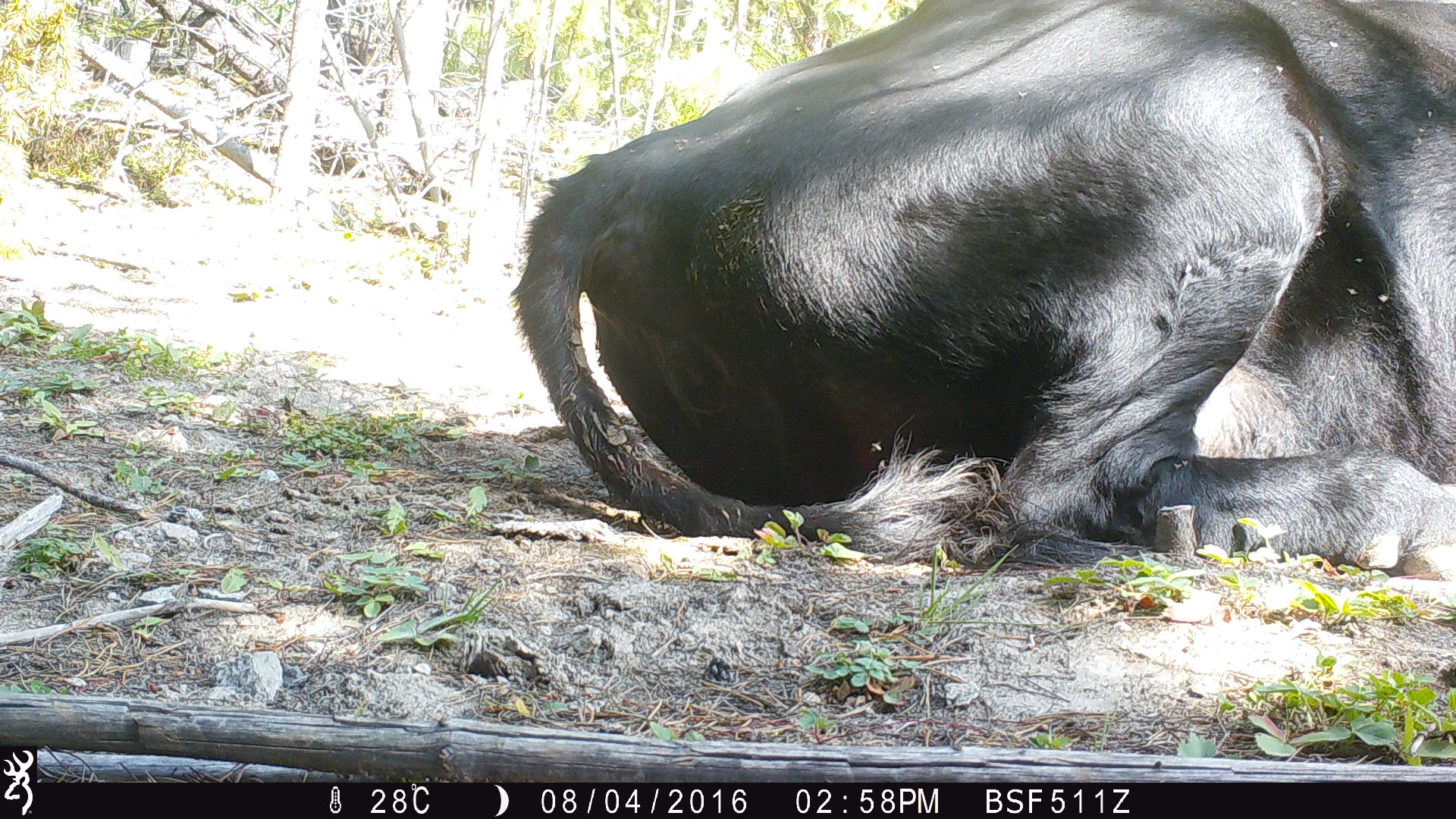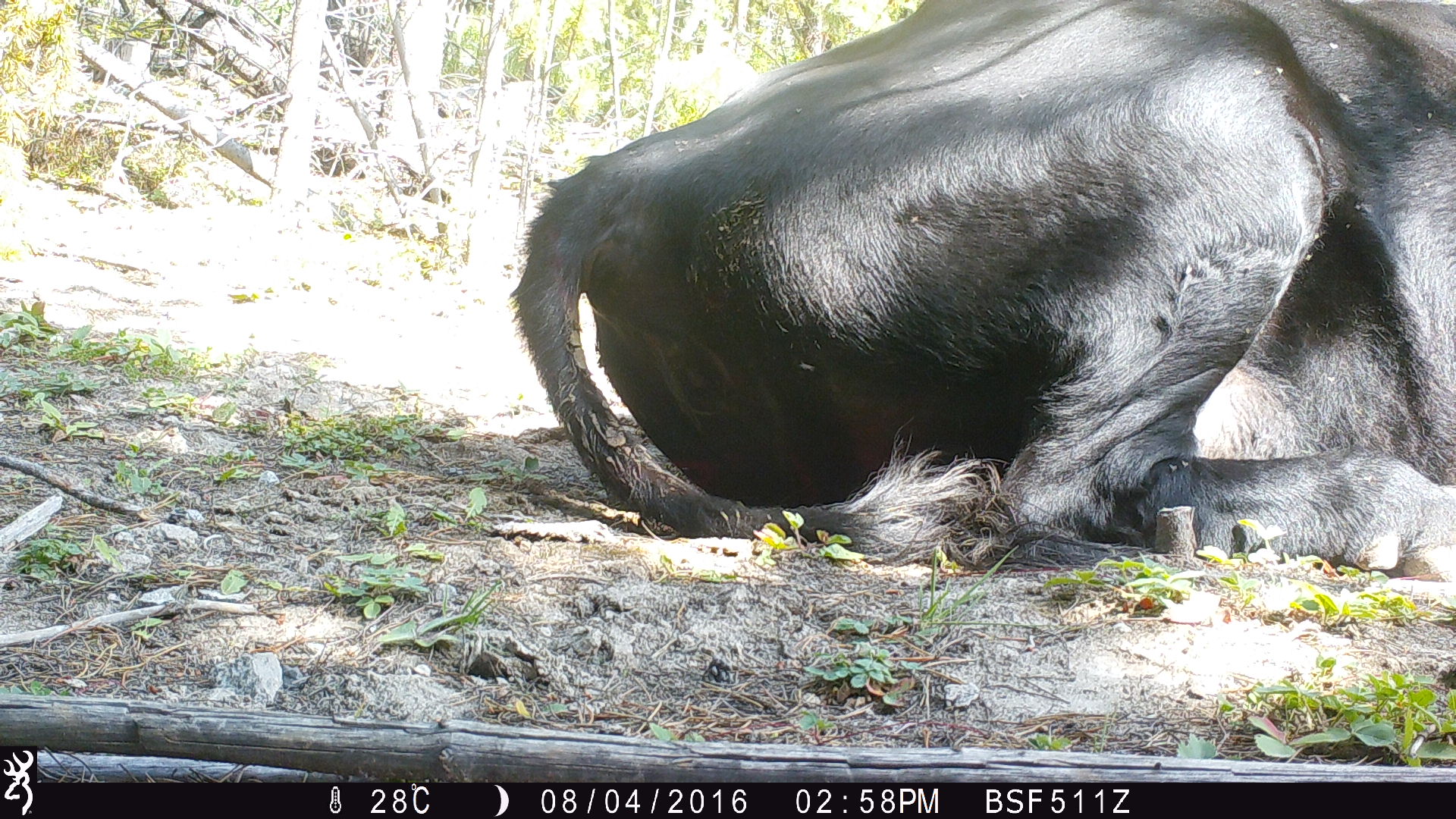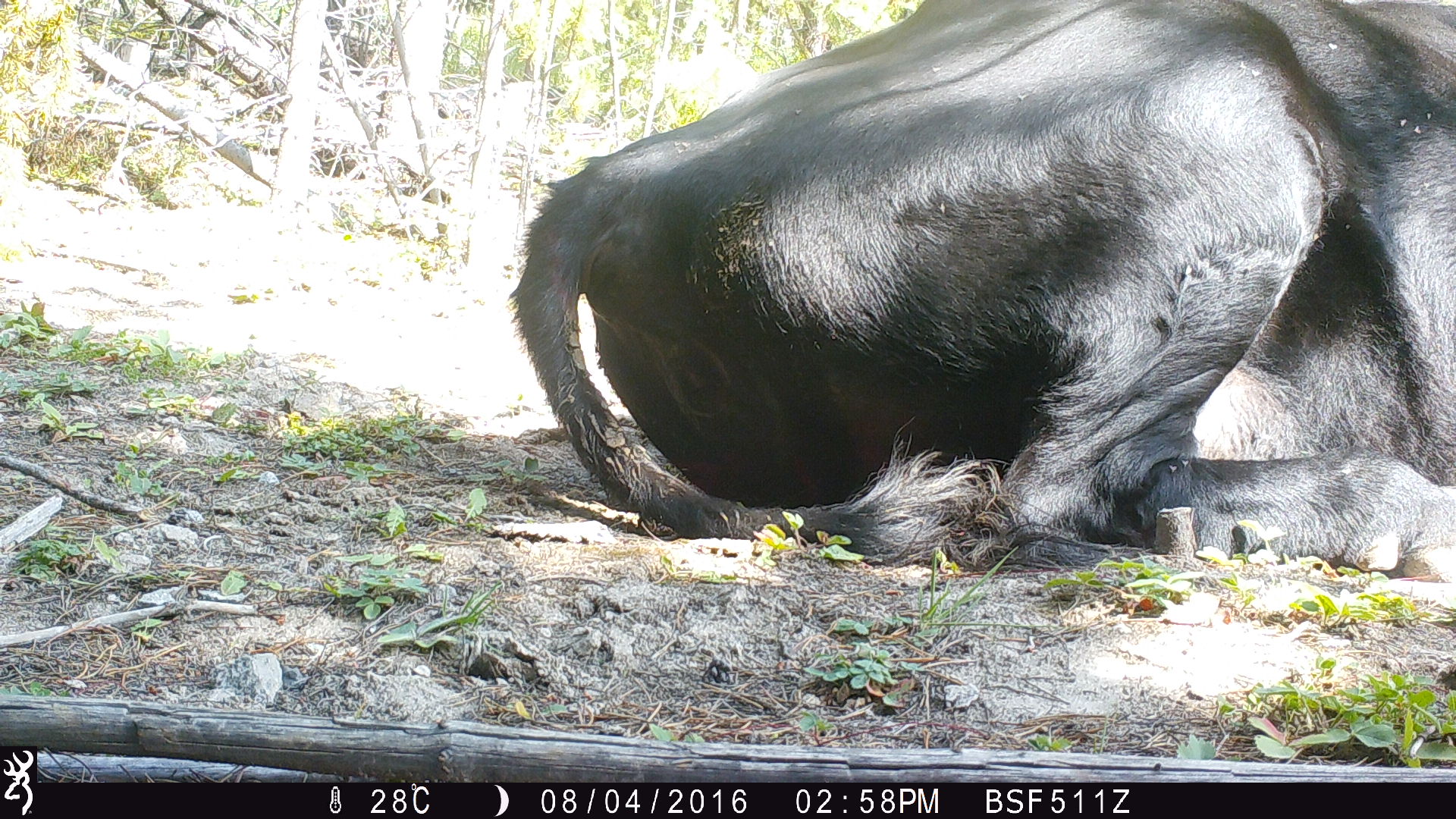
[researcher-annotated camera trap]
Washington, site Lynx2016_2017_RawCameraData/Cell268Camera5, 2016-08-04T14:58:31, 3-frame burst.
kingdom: Animalia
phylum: Chordata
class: Mammalia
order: Artiodactyla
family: Bovidae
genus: Bos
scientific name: Bos taurus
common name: domestic cattle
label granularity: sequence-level